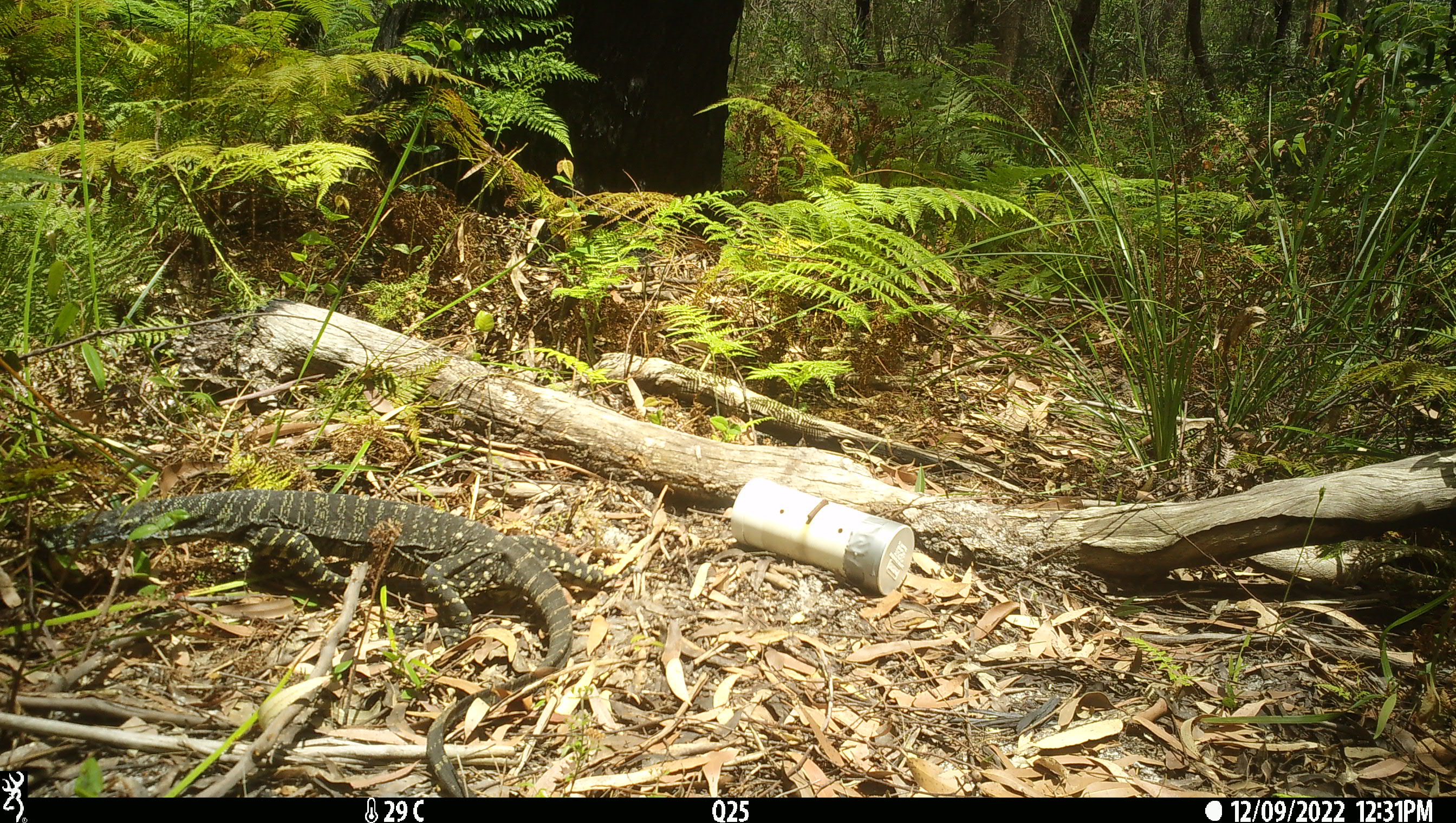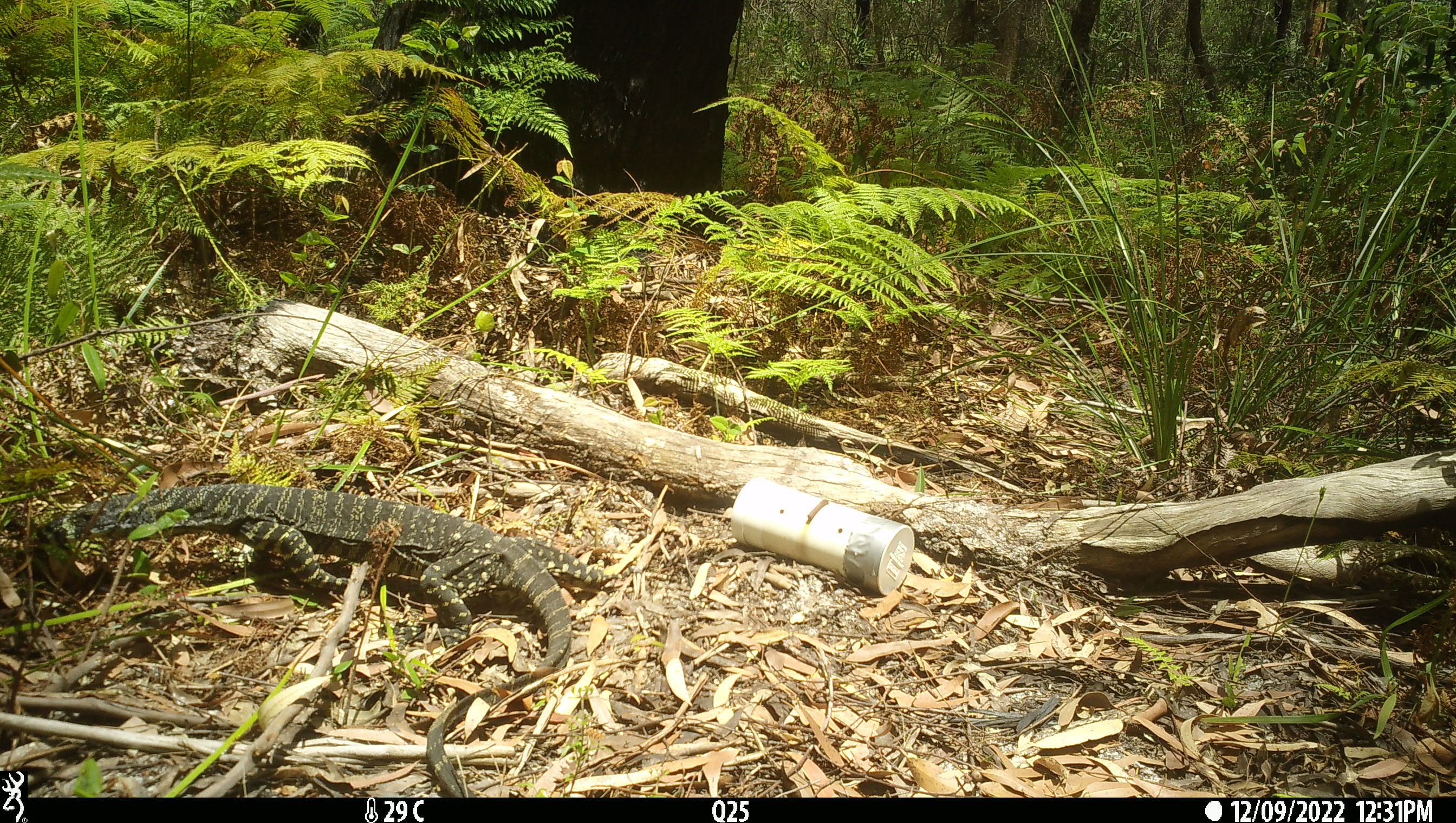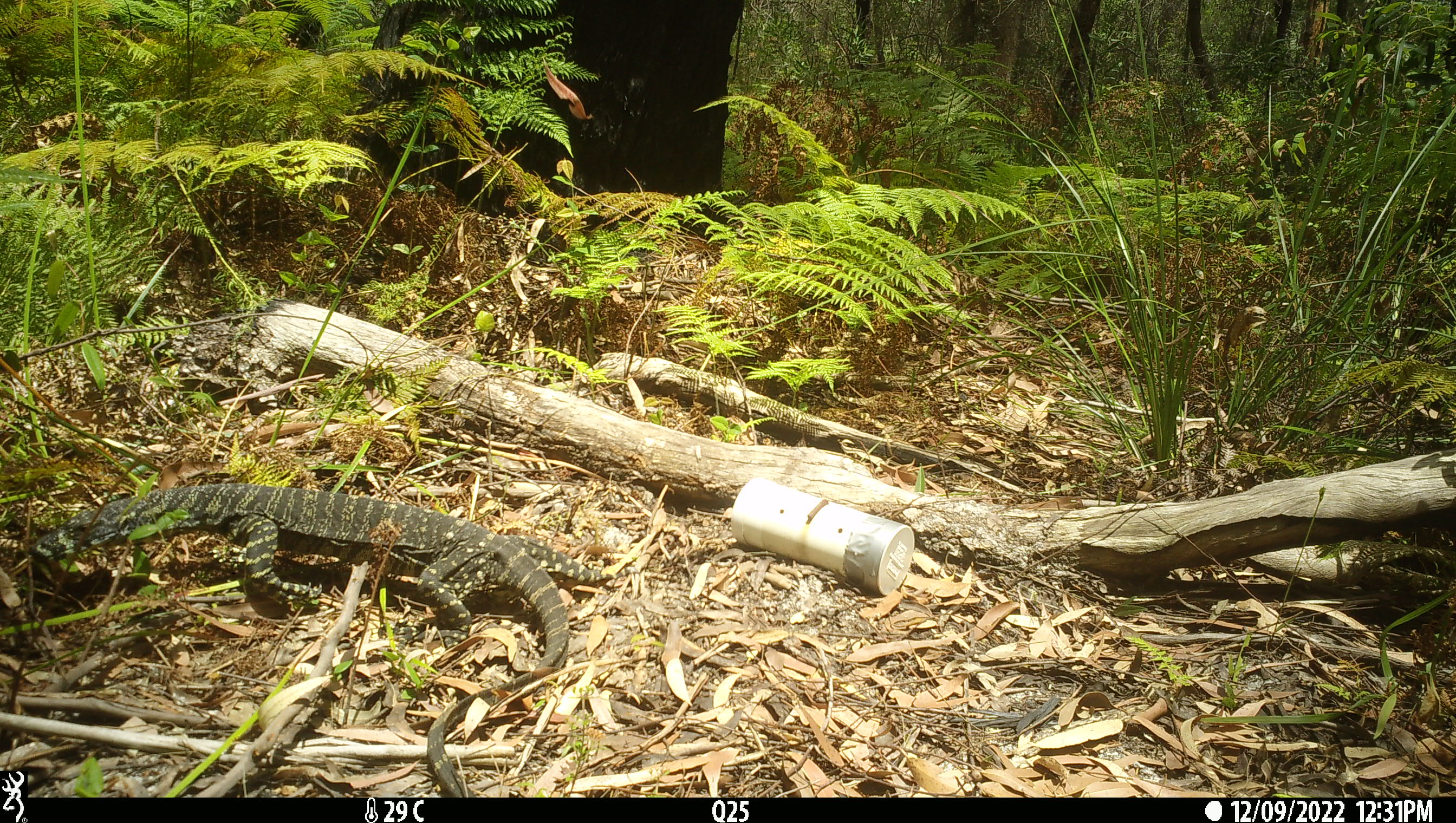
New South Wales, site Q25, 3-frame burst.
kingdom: Animalia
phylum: Chordata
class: Reptilia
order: Squamata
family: Varanidae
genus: Varanus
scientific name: Varanus varius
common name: lace monitor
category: goanna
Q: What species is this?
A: Goanna (lace monitor) (Varanus varius).